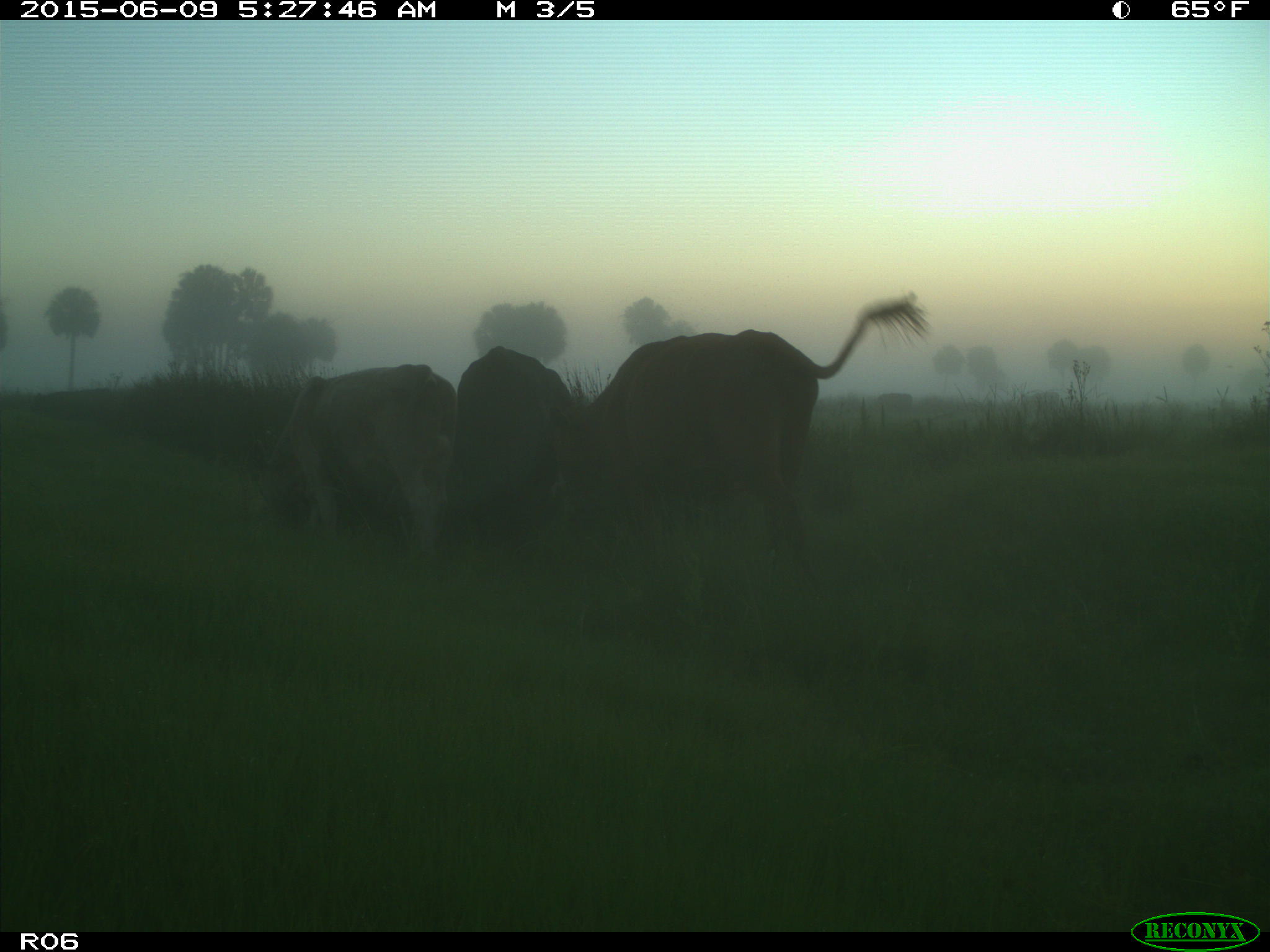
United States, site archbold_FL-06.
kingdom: Animalia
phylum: Chordata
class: Mammalia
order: Artiodactyla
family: Bovidae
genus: Bos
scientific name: Bos taurus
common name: domestic cow